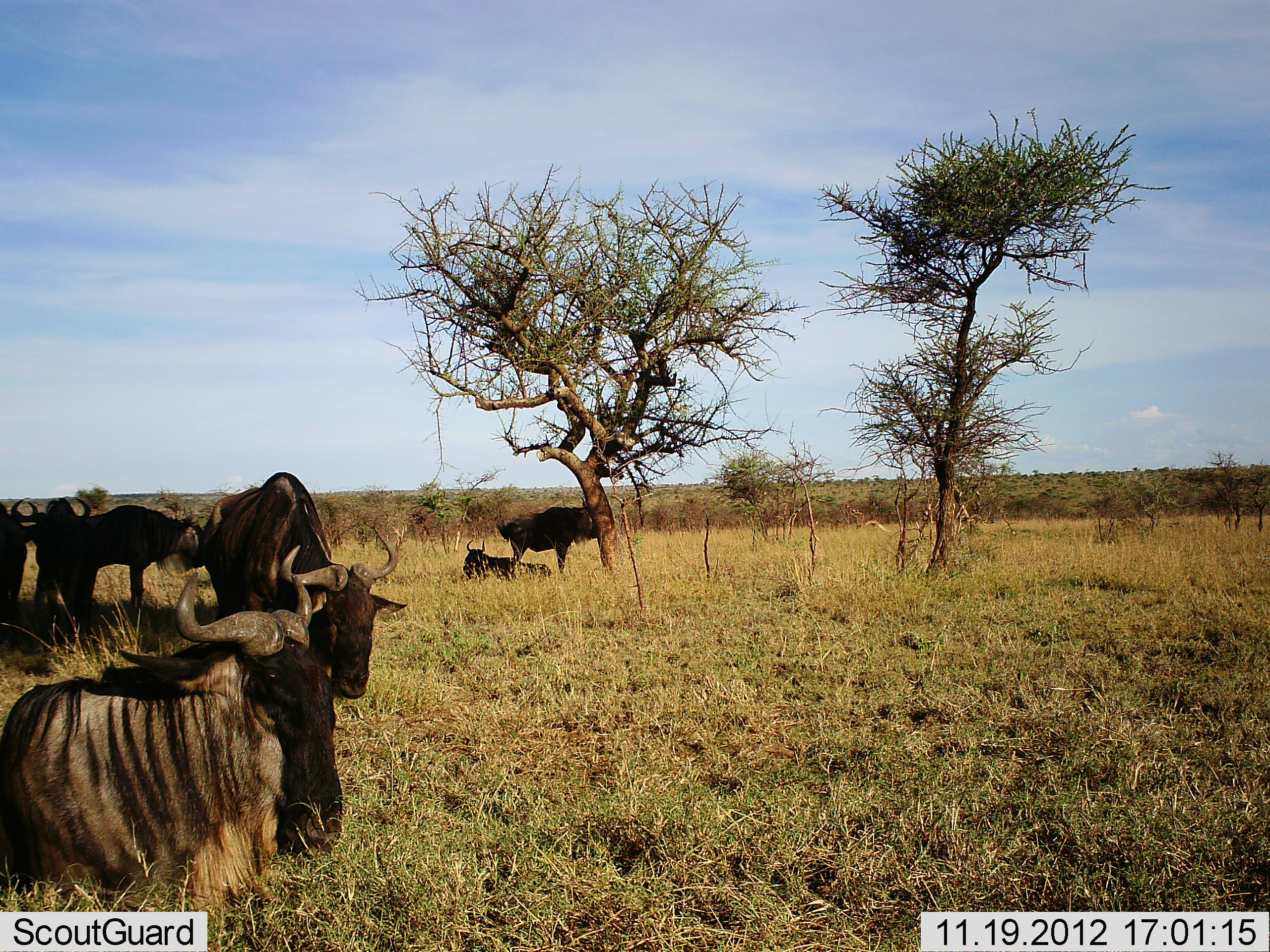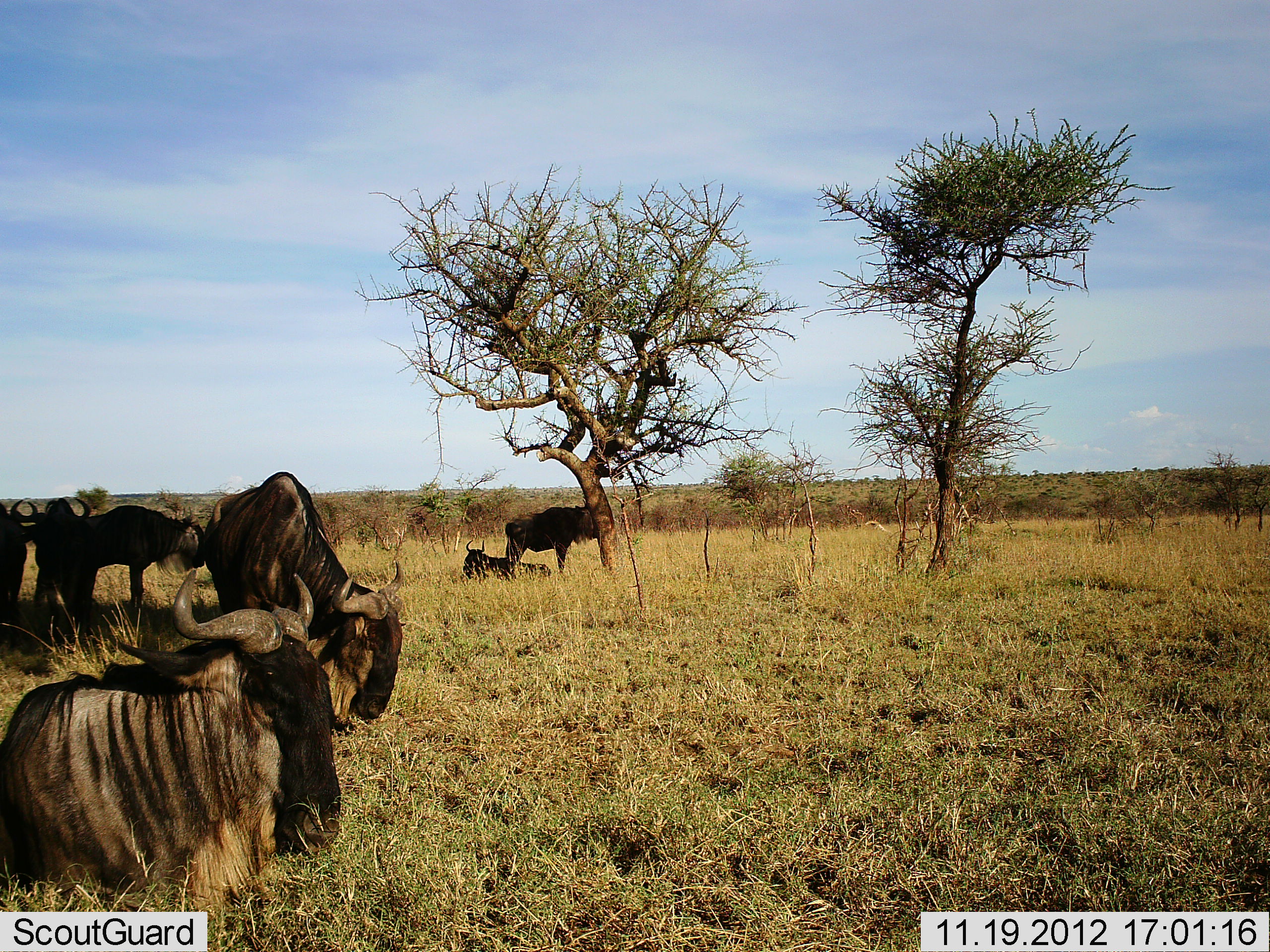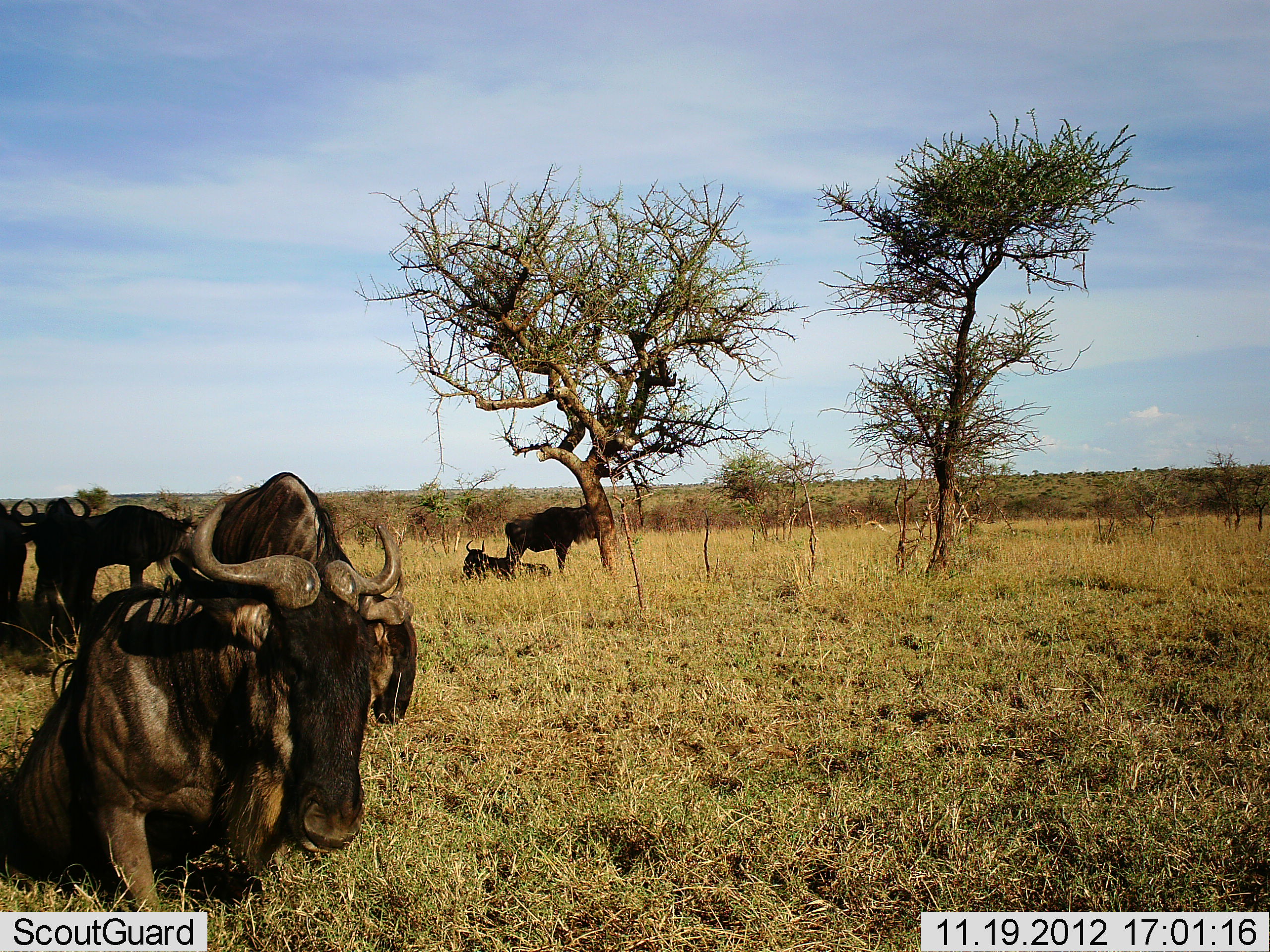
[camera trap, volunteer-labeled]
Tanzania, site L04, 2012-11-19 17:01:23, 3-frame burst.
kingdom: Animalia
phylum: Chordata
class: Mammalia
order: Artiodactyla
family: Bovidae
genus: Connochaetes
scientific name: Connochaetes taurinus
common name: blue wildebeest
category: wildebeest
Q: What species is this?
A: Wildebeest (blue wildebeest) (Connochaetes taurinus).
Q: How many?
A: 7.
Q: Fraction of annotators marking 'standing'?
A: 70%.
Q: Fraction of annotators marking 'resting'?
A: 100%.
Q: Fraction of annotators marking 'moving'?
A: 10%.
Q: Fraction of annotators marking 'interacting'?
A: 0%.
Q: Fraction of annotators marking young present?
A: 10%.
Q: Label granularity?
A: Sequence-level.